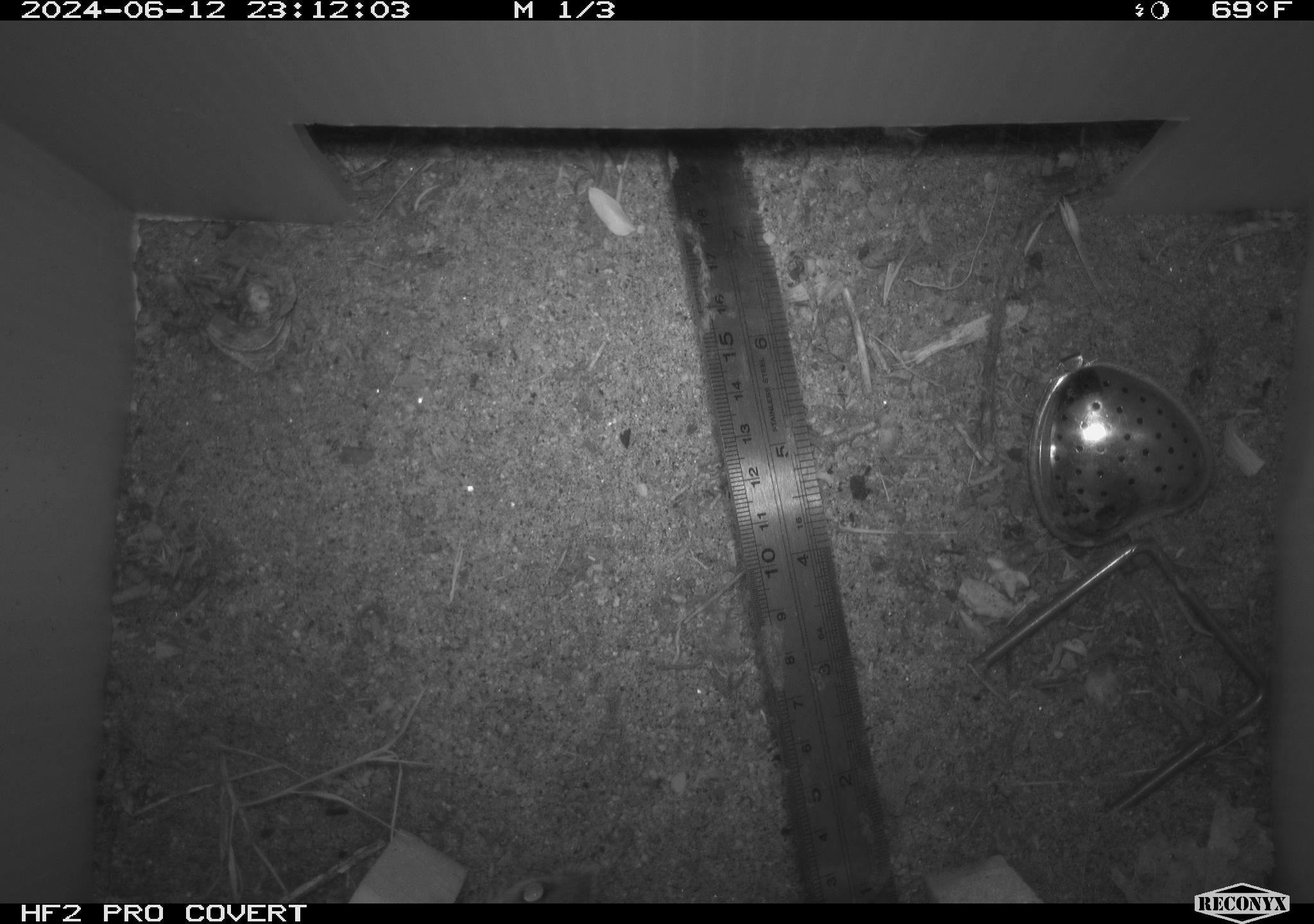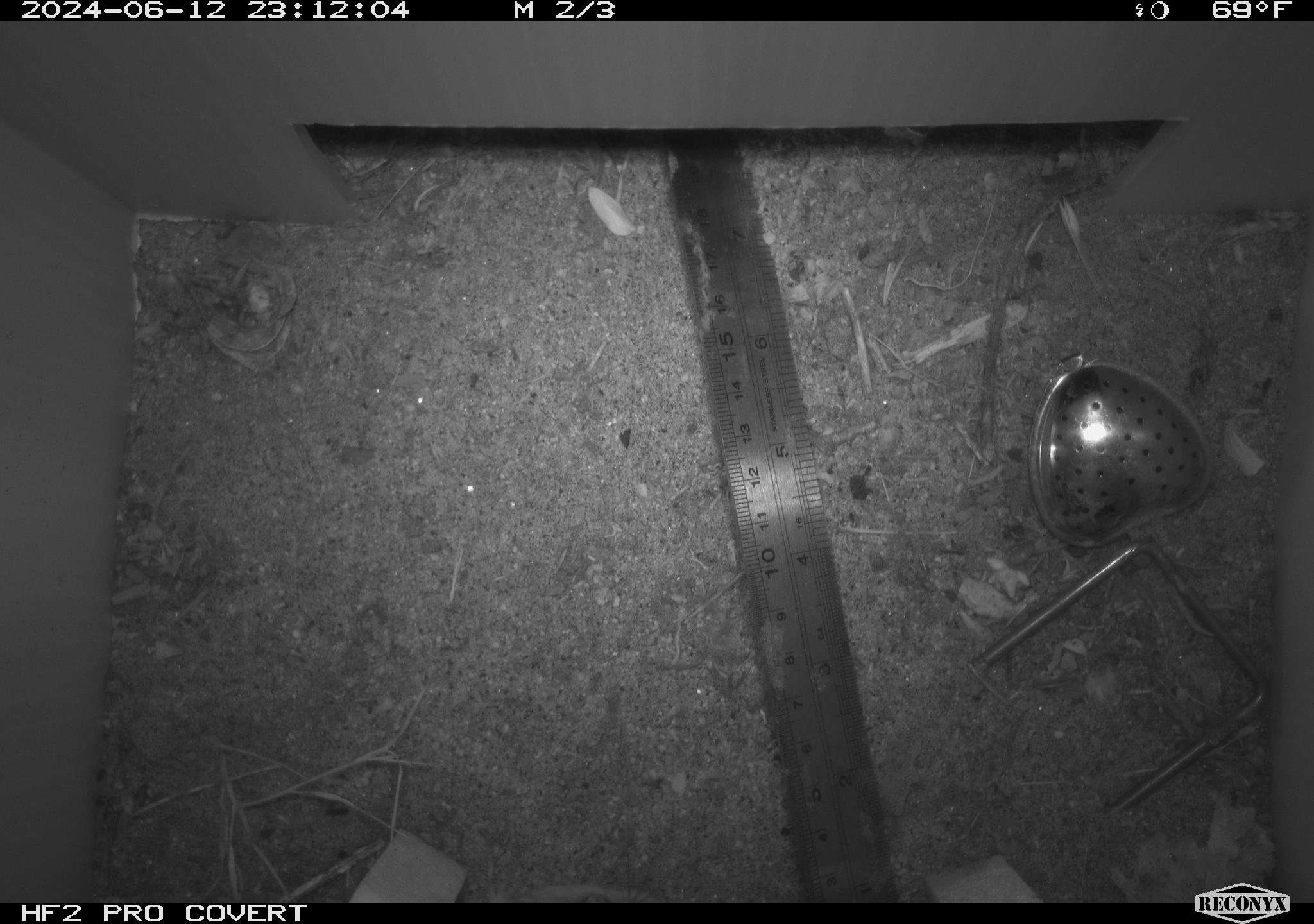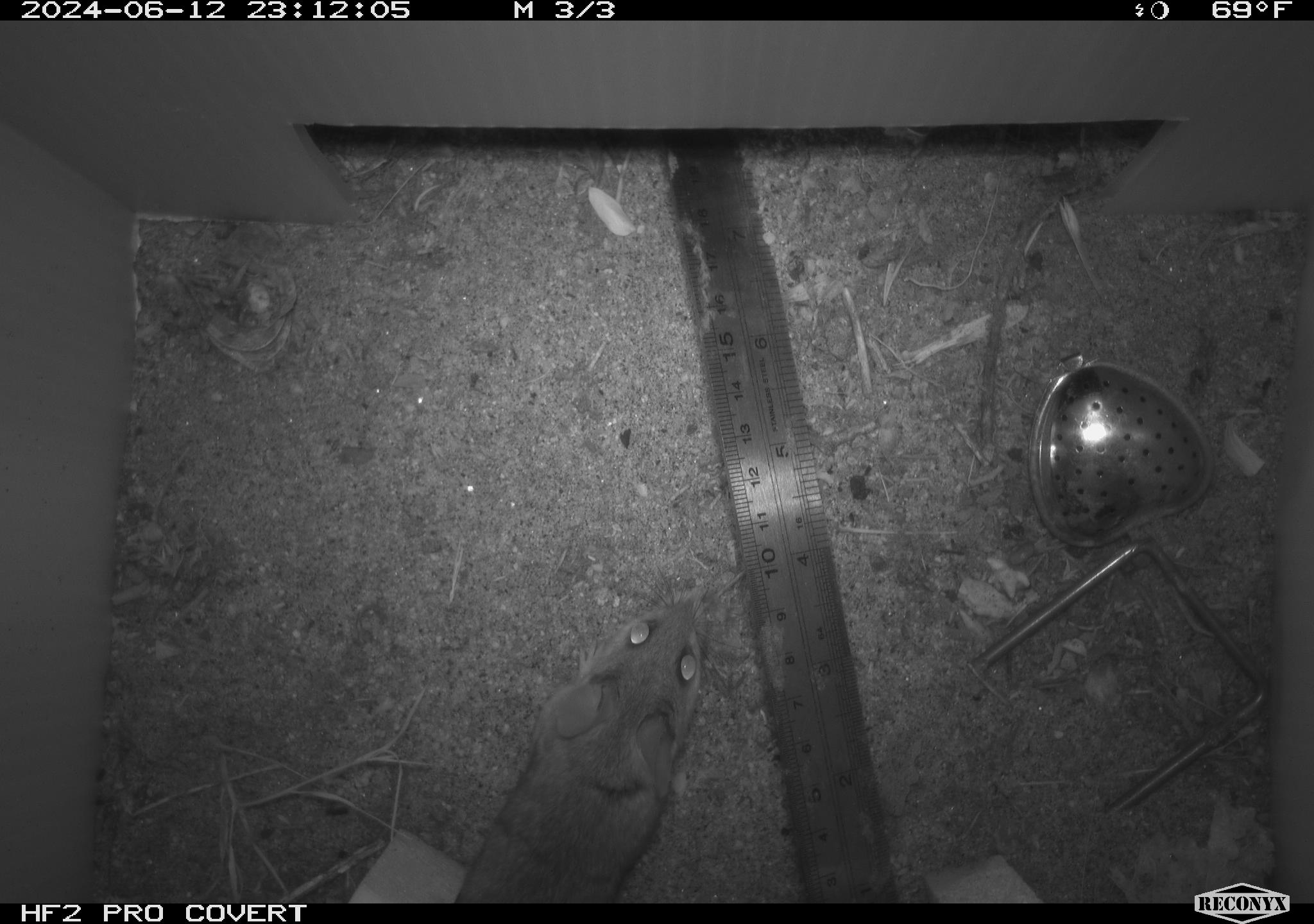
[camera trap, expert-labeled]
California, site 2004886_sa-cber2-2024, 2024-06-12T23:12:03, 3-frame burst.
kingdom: Animalia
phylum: Chordata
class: Mammalia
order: Rodentia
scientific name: Rodentia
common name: mouse species